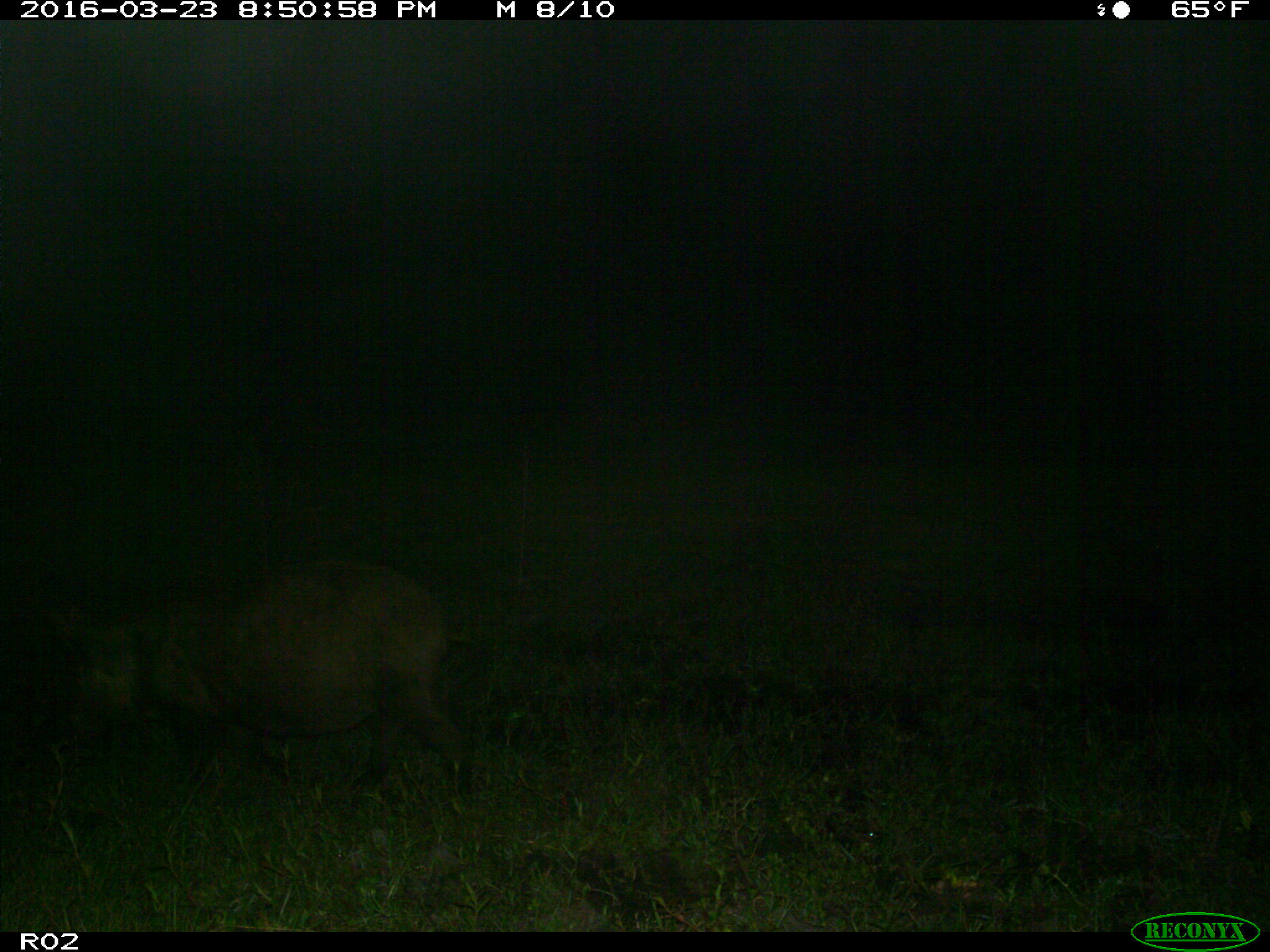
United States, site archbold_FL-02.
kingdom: Animalia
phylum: Chordata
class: Mammalia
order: Artiodactyla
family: Suidae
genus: Sus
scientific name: Sus scrofa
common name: wild boar